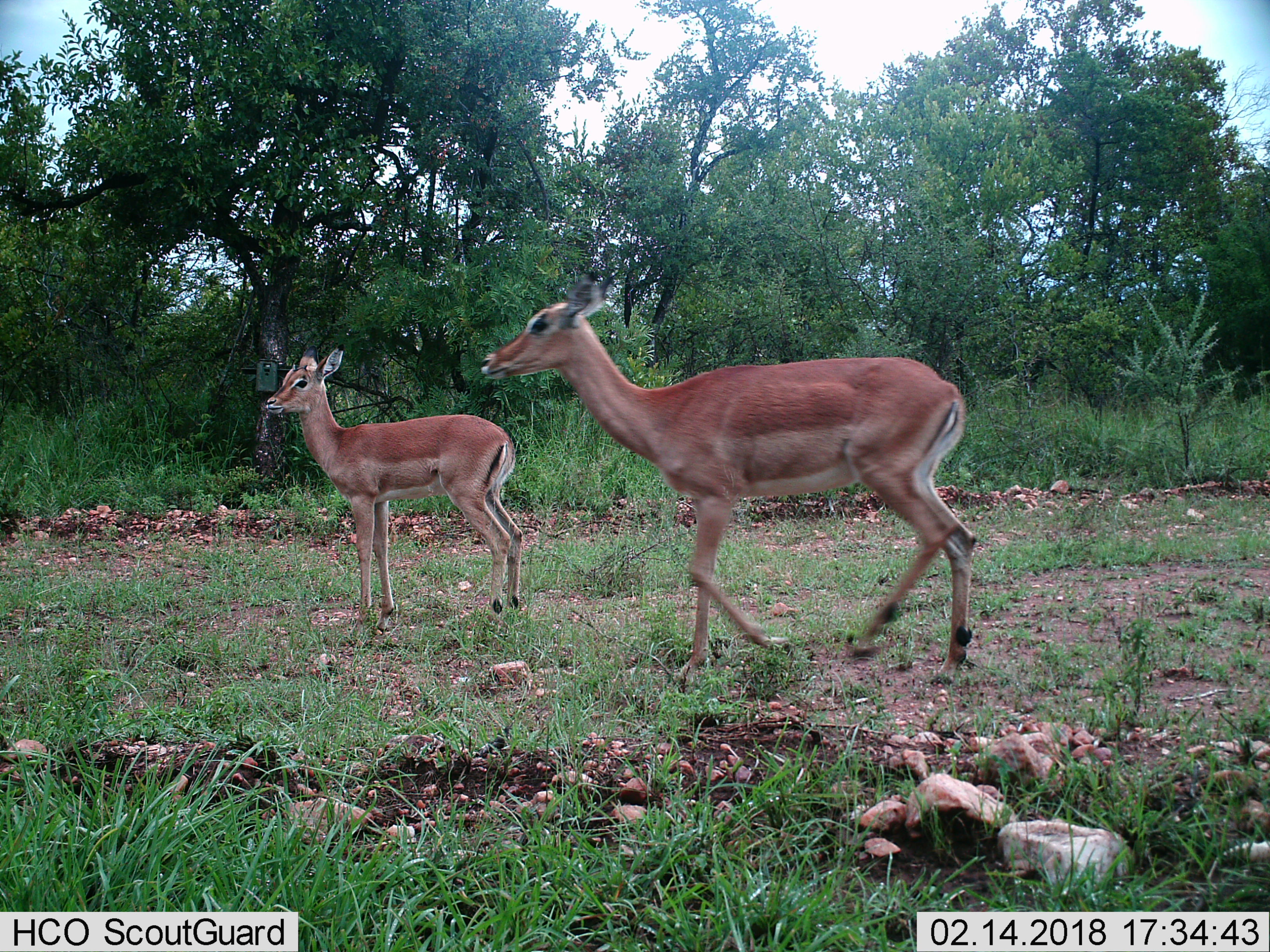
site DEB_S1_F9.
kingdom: Animalia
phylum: Chordata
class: Mammalia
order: Artiodactyla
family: Bovidae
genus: Aepyceros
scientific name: Aepyceros melampus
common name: impala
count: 2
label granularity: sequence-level